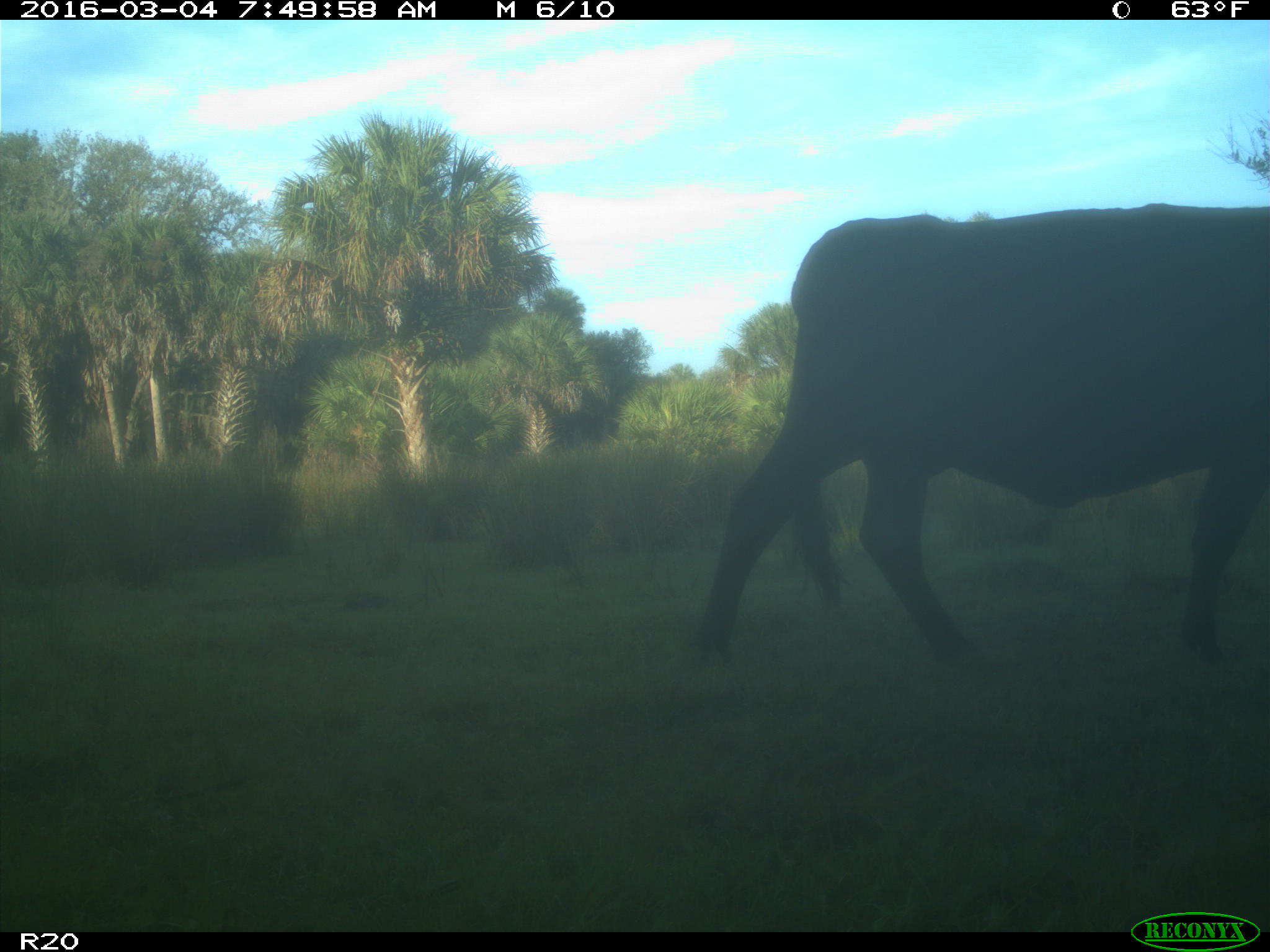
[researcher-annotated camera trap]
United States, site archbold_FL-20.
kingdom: Animalia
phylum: Chordata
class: Mammalia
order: Artiodactyla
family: Bovidae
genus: Bos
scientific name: Bos taurus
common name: domestic cow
Bos taurus (domestic cow).